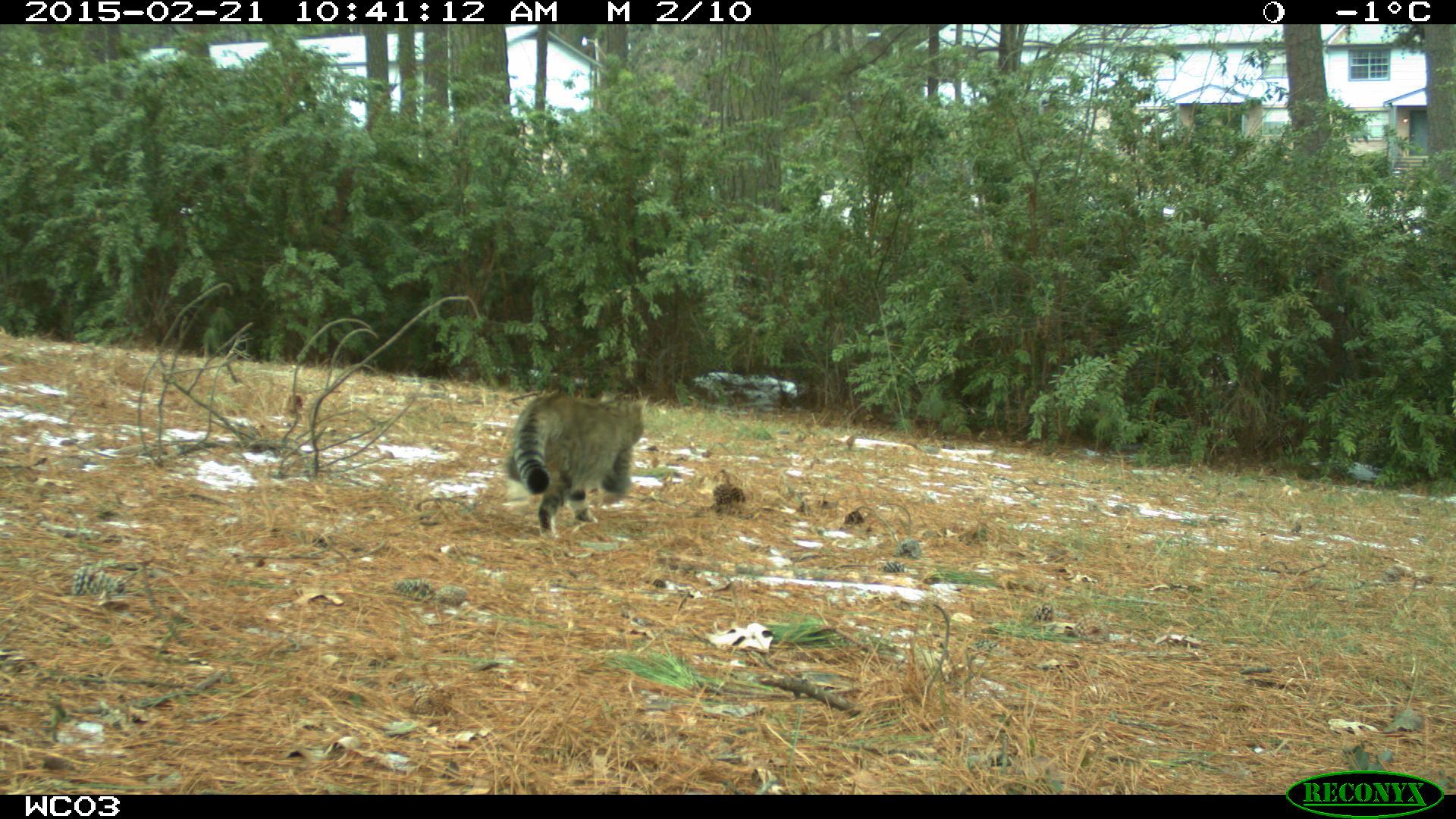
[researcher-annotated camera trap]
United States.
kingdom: Animalia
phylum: Chordata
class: Mammalia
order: Carnivora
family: Felidae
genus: Felis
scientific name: Felis catus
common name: domestic cat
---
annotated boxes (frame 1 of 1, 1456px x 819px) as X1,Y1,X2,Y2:
Domestic Cat: 505,388,650,531